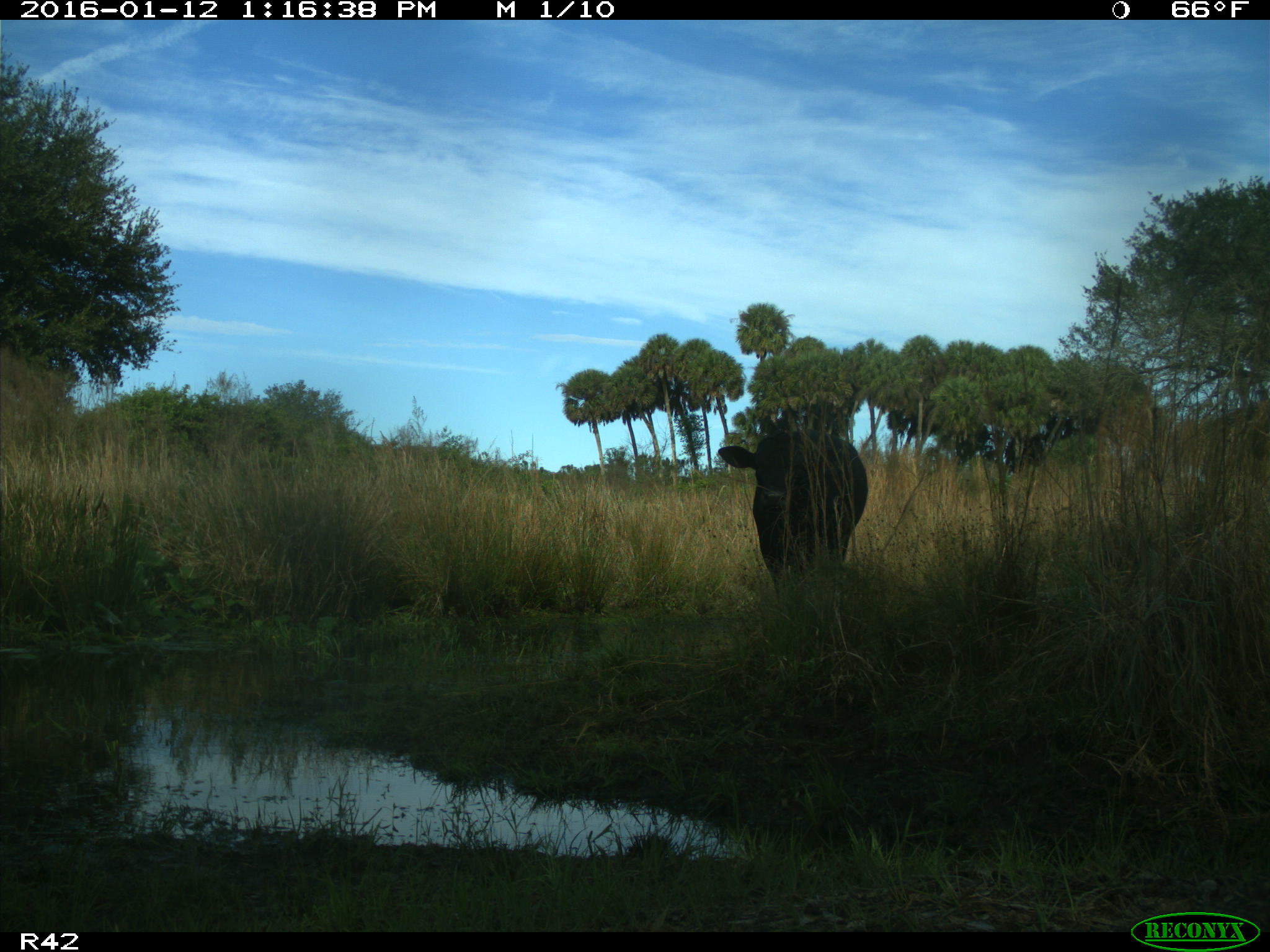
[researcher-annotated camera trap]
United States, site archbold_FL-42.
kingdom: Animalia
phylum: Chordata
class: Mammalia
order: Artiodactyla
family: Bovidae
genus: Bos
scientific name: Bos taurus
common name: domestic cow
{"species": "Bos taurus (domestic cow)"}